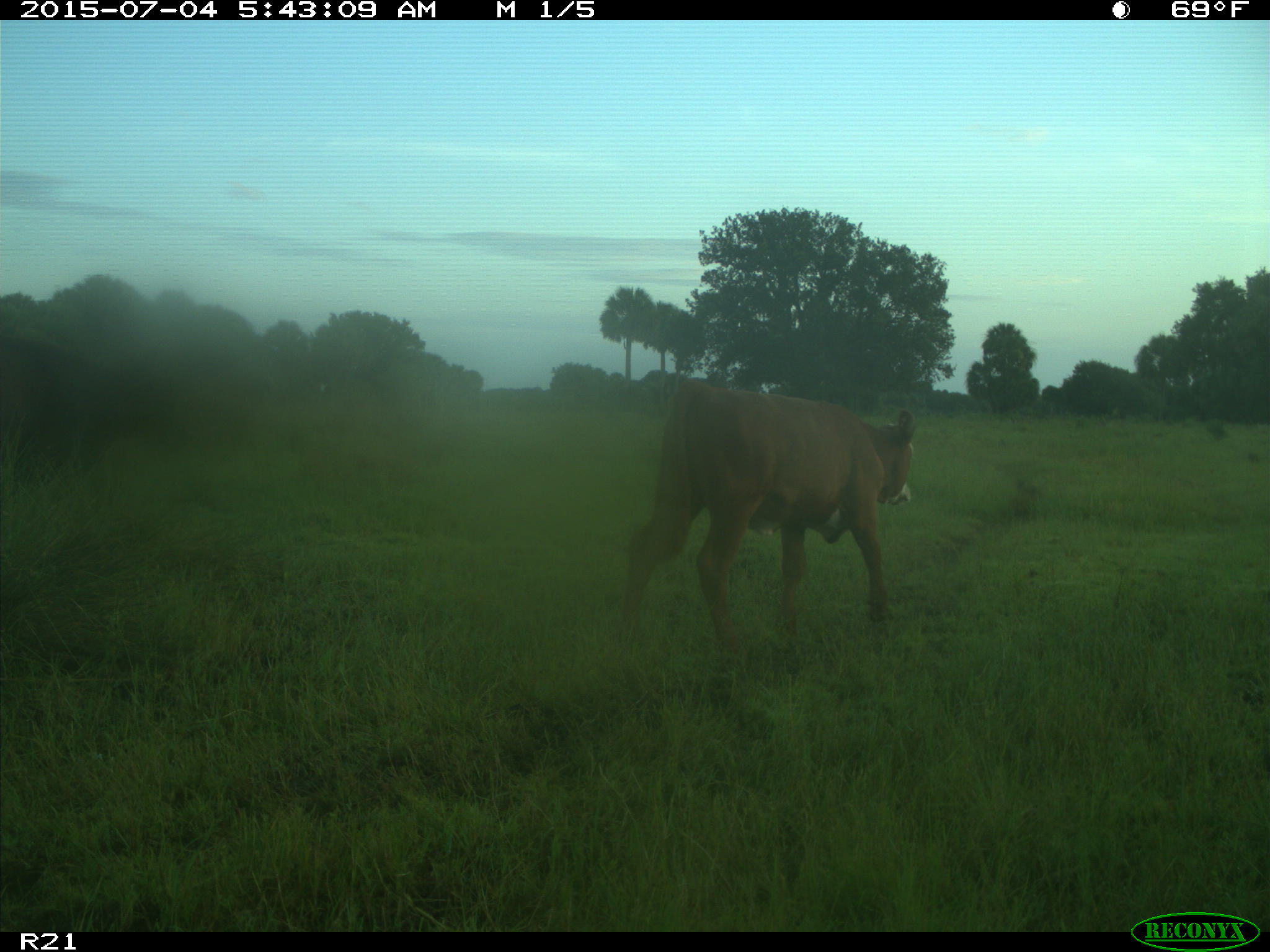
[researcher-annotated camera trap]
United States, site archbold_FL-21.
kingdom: Animalia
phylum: Chordata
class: Mammalia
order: Artiodactyla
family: Bovidae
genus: Bos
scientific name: Bos taurus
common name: domestic cow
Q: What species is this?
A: Bos taurus (domestic cow).